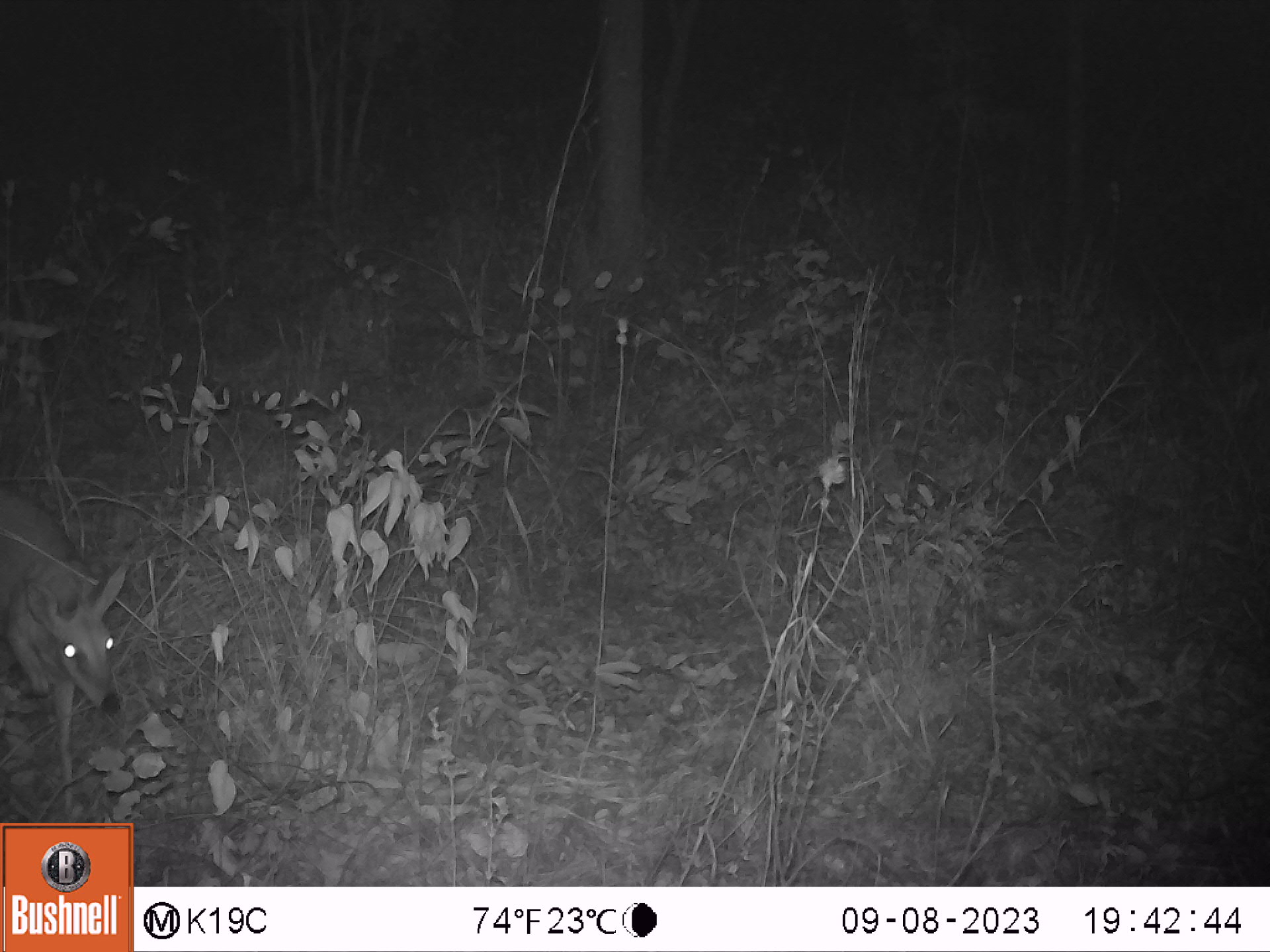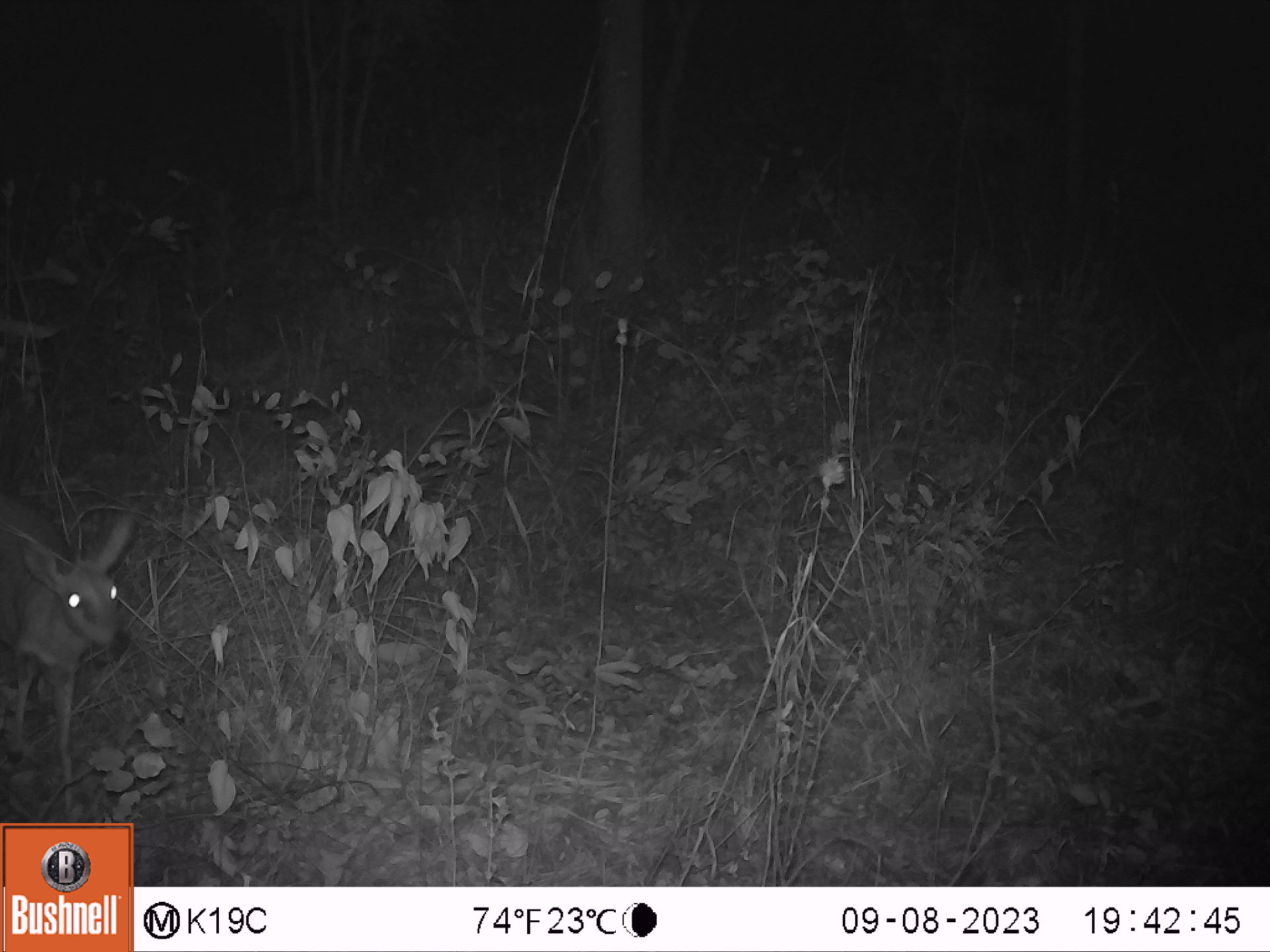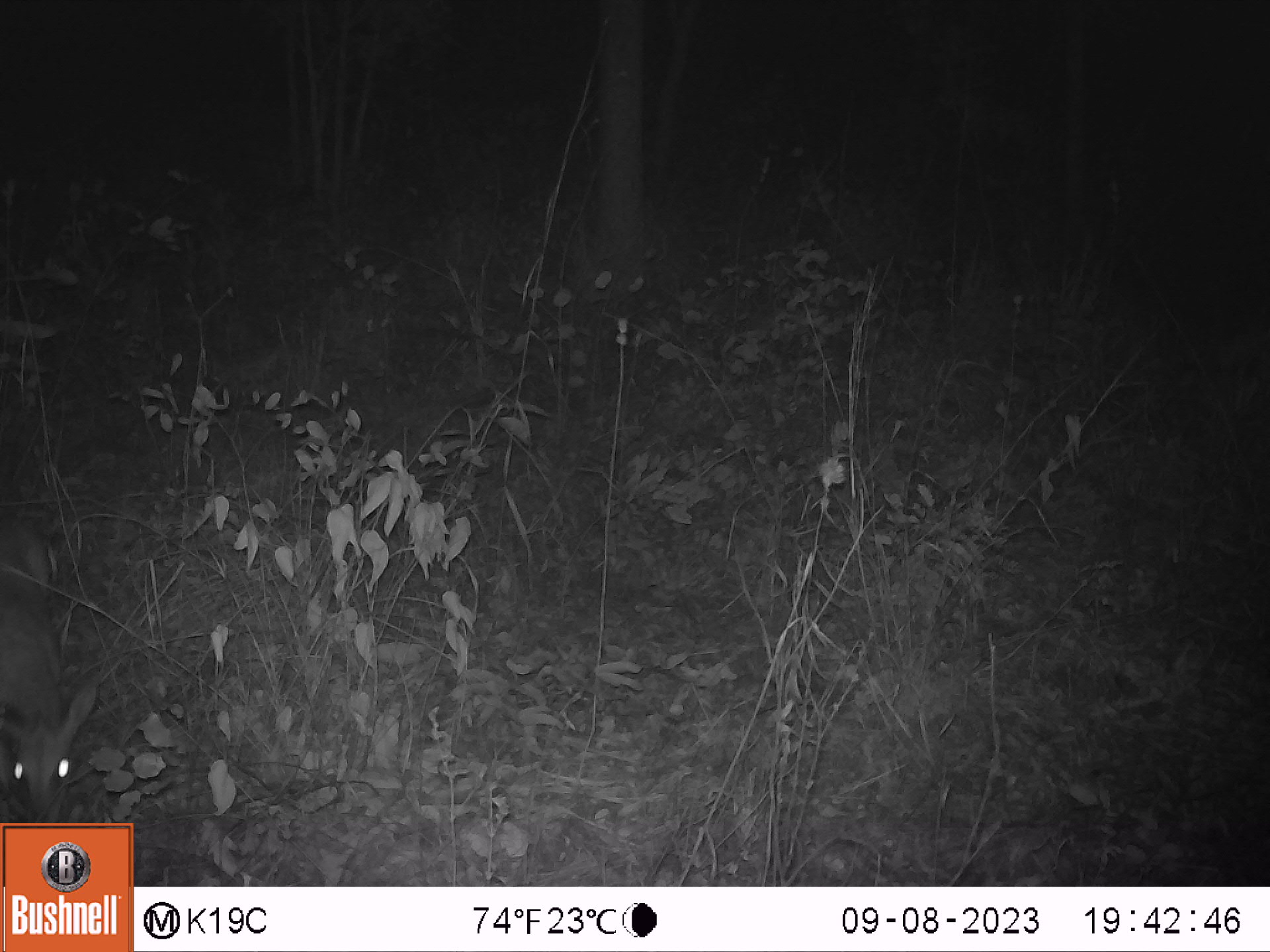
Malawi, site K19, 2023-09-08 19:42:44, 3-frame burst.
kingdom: Animalia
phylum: Chordata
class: Mammalia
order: Artiodactyla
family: Bovidae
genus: Sylvicapra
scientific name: Sylvicapra grimmia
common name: common duiker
Common duiker (Sylvicapra grimmia), count 1.